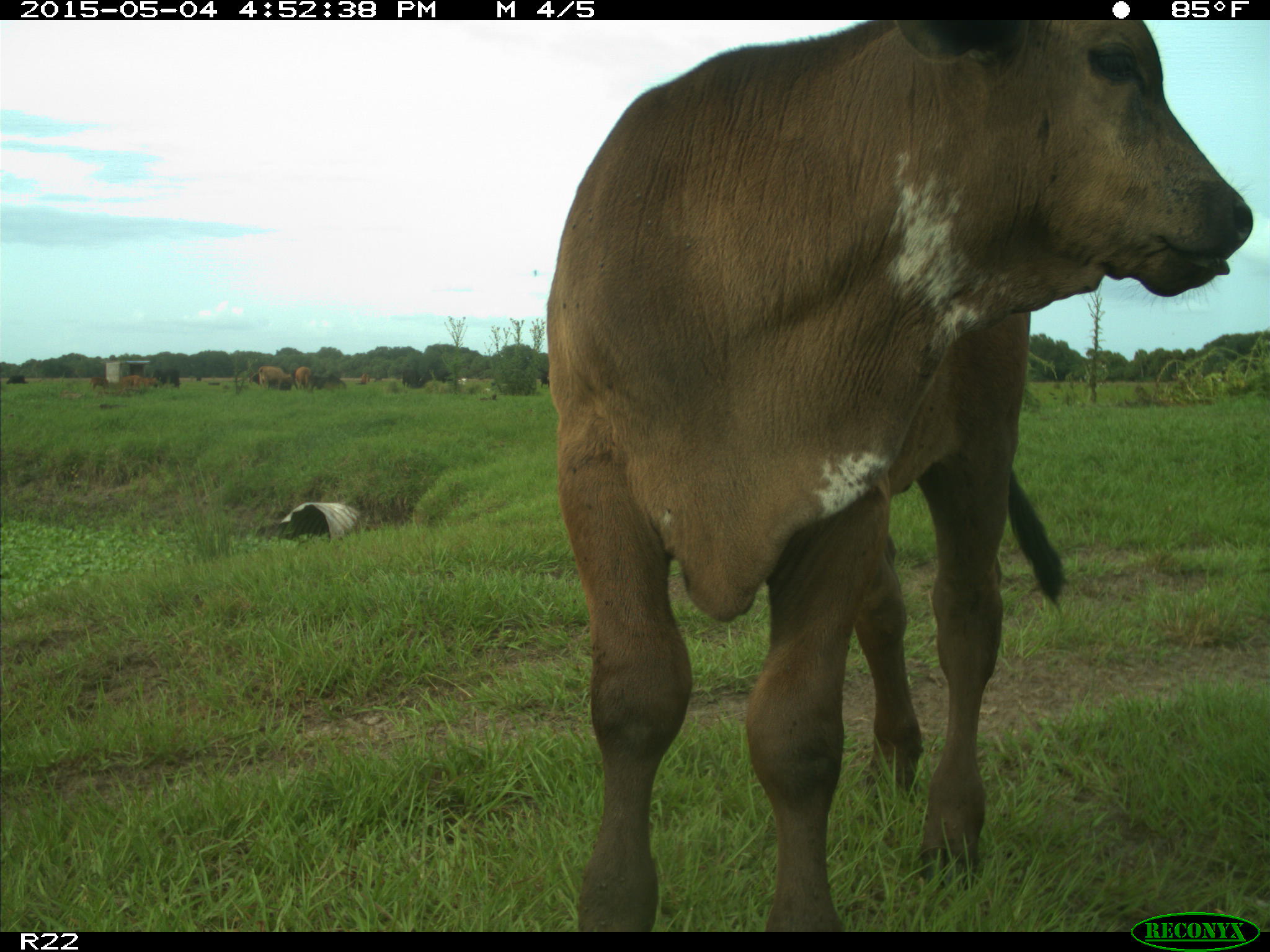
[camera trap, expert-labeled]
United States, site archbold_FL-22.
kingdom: Animalia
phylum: Chordata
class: Mammalia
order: Artiodactyla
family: Bovidae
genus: Bos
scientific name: Bos taurus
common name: domestic cow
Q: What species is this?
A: Bos taurus (domestic cow).